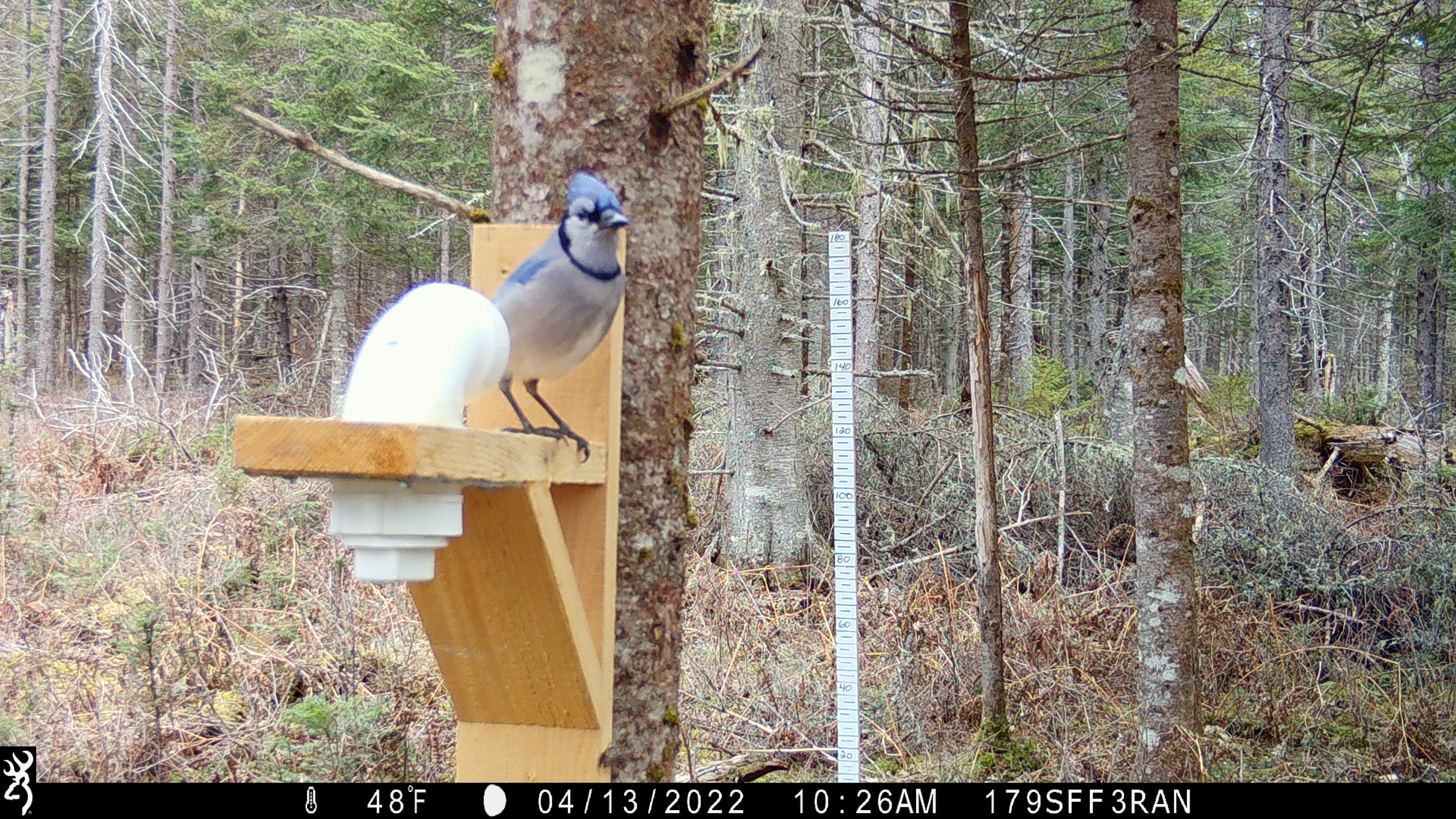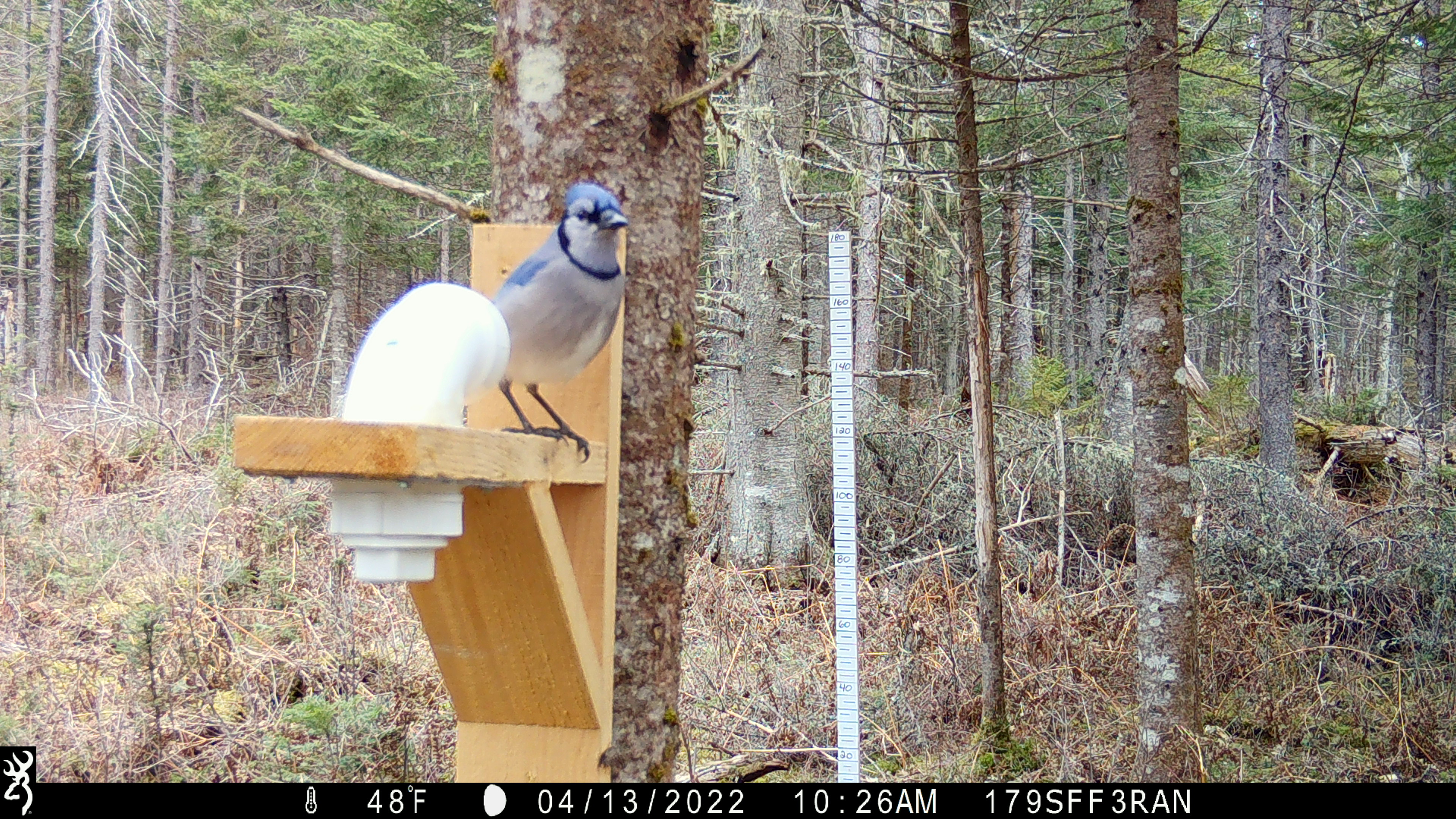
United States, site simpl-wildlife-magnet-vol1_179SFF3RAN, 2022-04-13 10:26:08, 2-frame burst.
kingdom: Animalia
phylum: Chordata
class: Aves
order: Passeriformes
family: Corvidae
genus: Cyanocitta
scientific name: Cyanocitta cristata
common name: blue jay